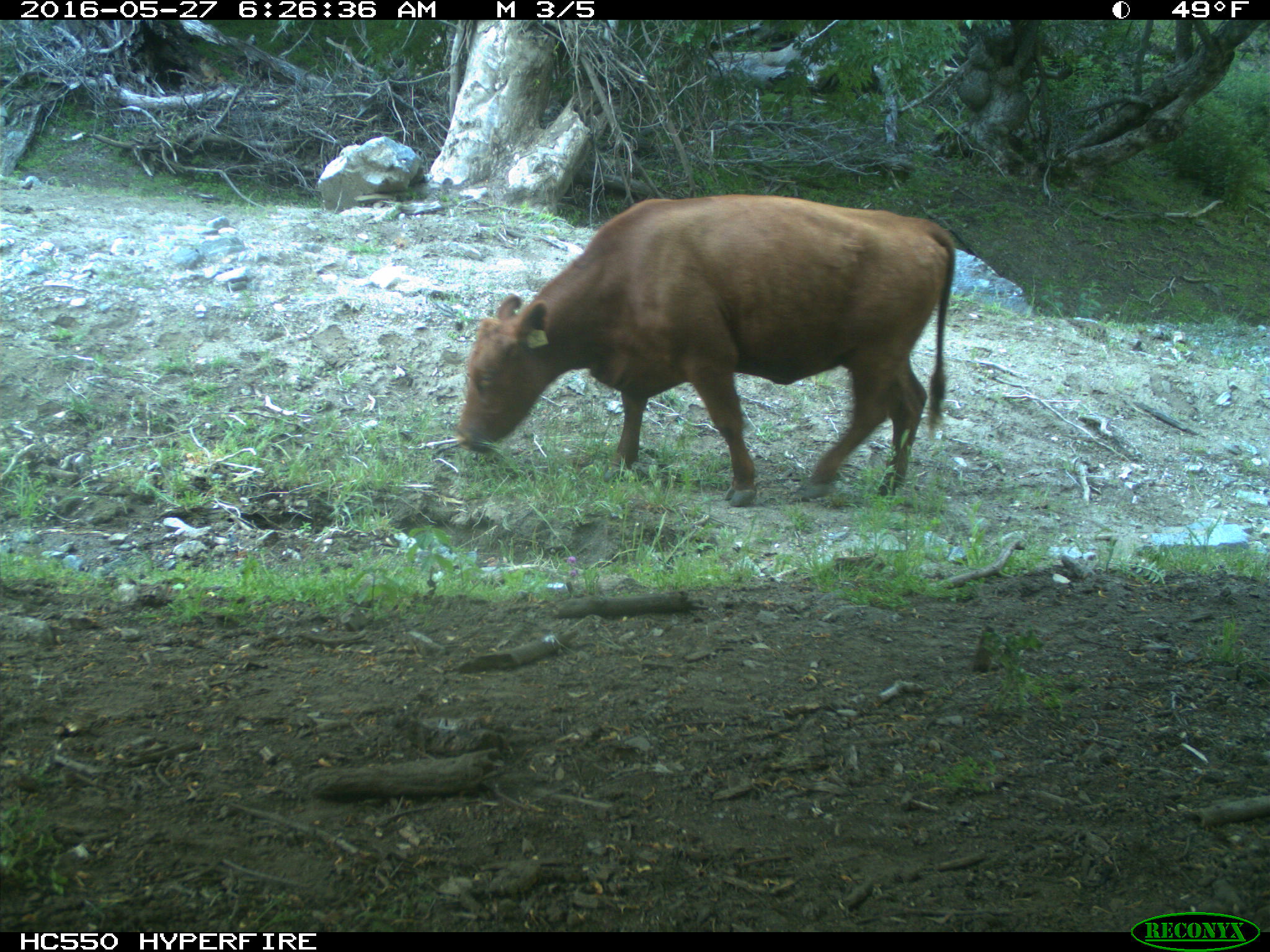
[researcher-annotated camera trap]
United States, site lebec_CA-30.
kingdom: Animalia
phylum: Chordata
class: Mammalia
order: Artiodactyla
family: Bovidae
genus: Bos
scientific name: Bos taurus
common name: domestic cow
Bos taurus (domestic cow).